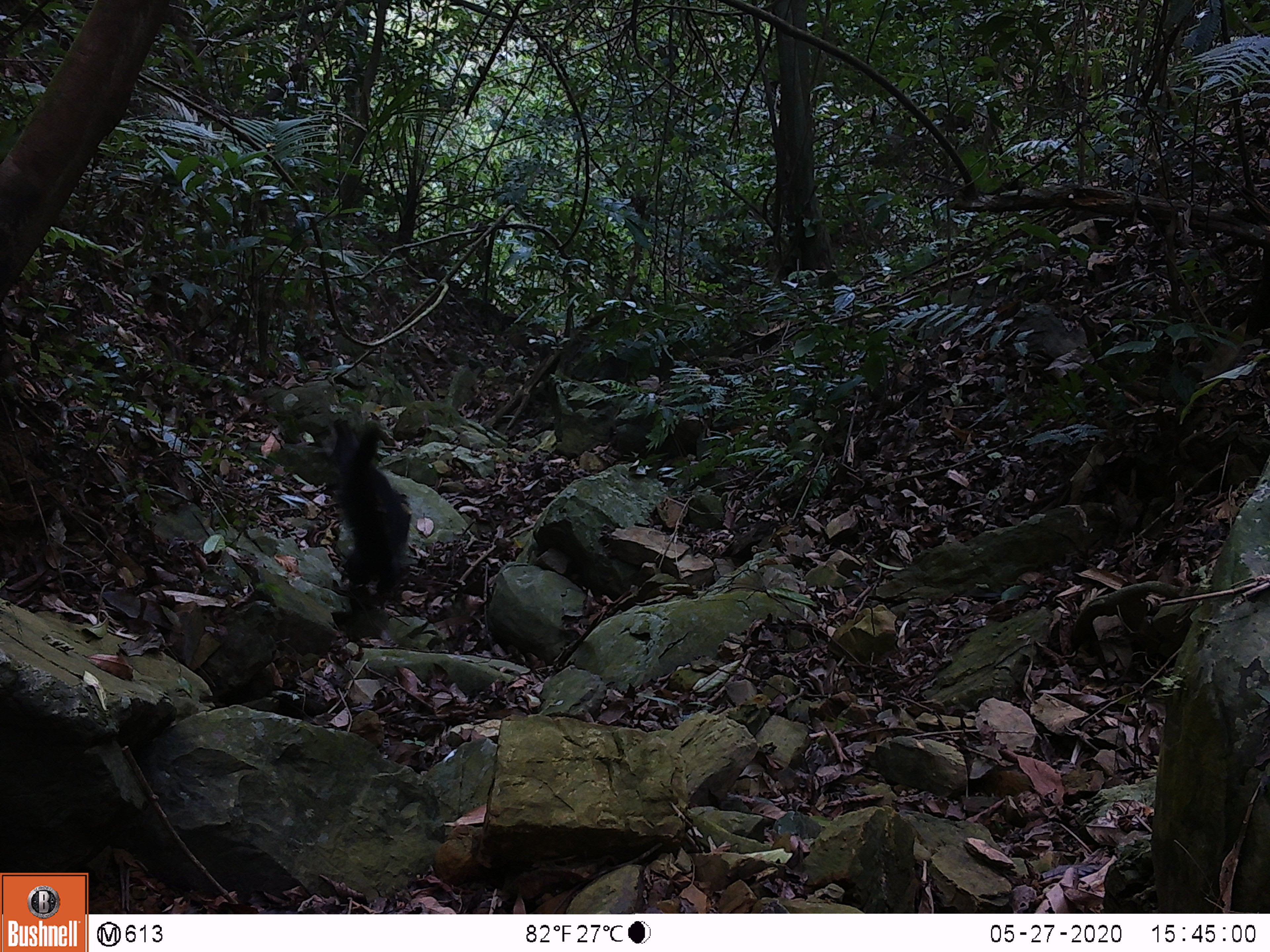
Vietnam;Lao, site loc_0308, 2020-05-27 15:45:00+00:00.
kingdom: Animalia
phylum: Chordata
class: Mammalia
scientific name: Mammalia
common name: mammal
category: unidentified small mammal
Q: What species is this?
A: Unidentified small mammal (mammal) (Mammalia).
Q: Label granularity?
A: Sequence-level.